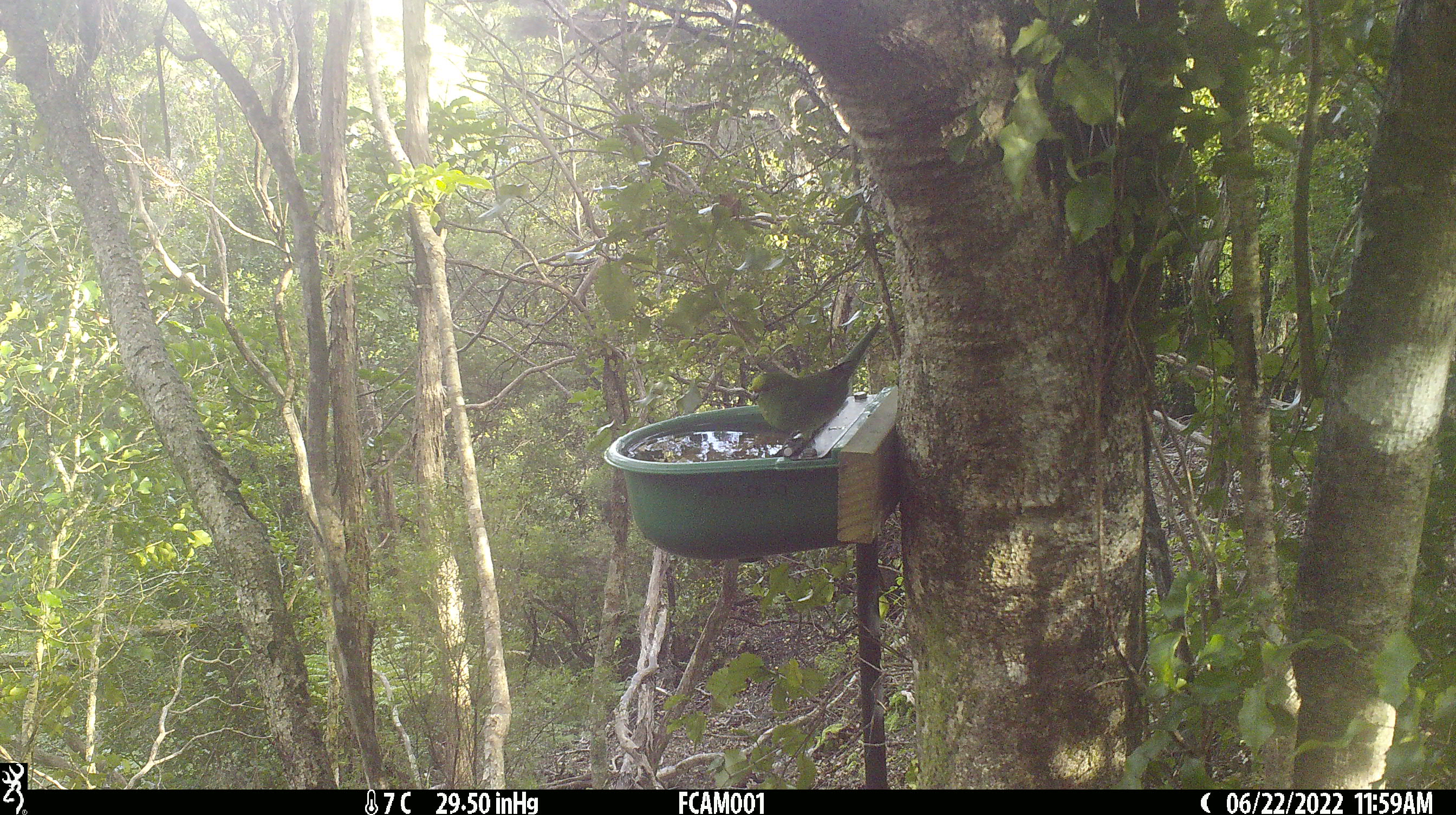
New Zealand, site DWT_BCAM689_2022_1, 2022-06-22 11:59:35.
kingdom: Animalia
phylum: Chordata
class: Aves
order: Psittaciformes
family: Psittaculidae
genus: Cyanoramphus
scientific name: Cyanoramphus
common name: parakeet